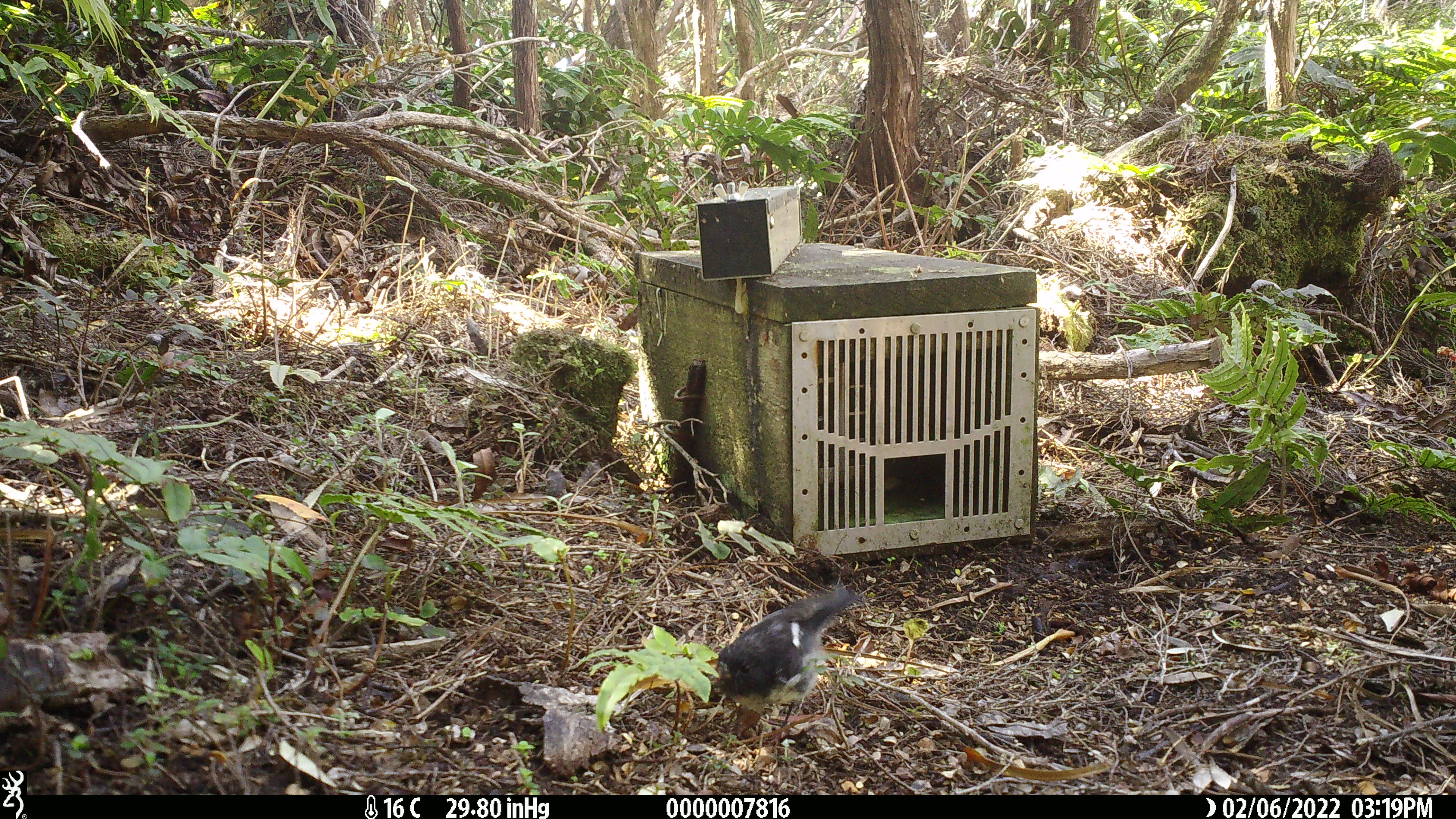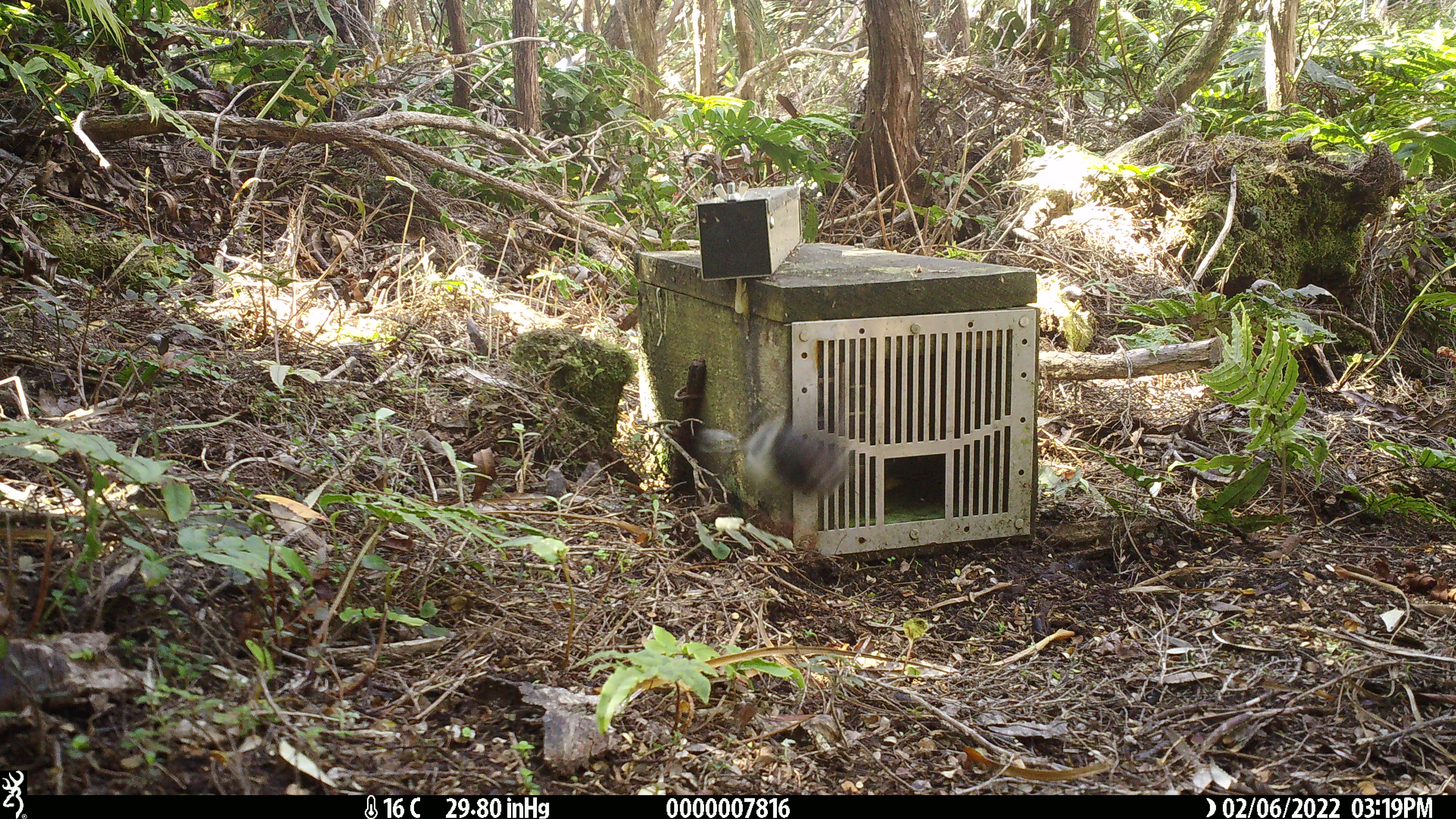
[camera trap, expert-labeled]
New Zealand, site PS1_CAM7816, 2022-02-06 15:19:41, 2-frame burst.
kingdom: Animalia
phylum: Chordata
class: Aves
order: Passeriformes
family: Petroicidae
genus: Petroica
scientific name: Petroica macrocephala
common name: tomtit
Tomtit (Petroica macrocephala).